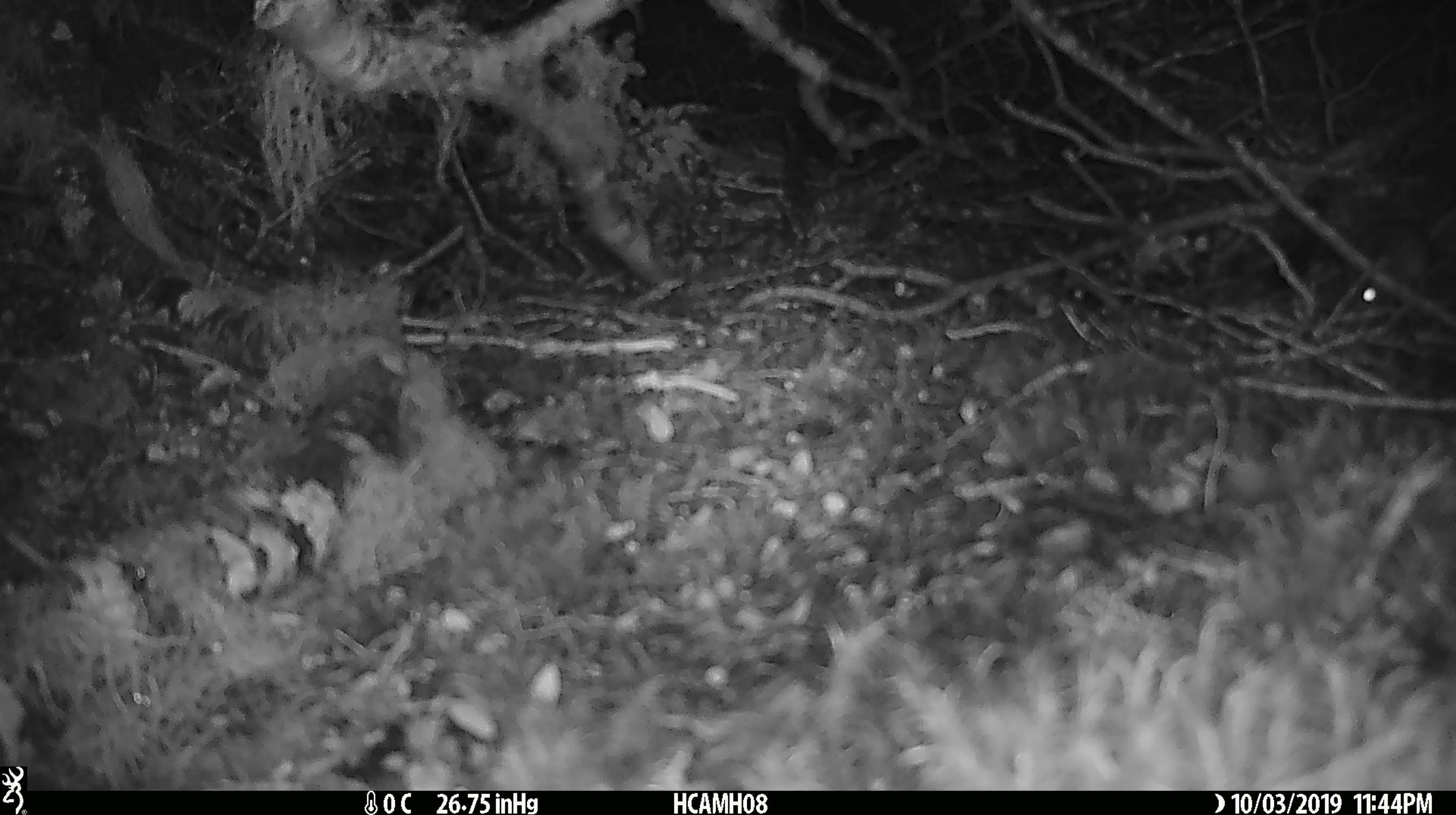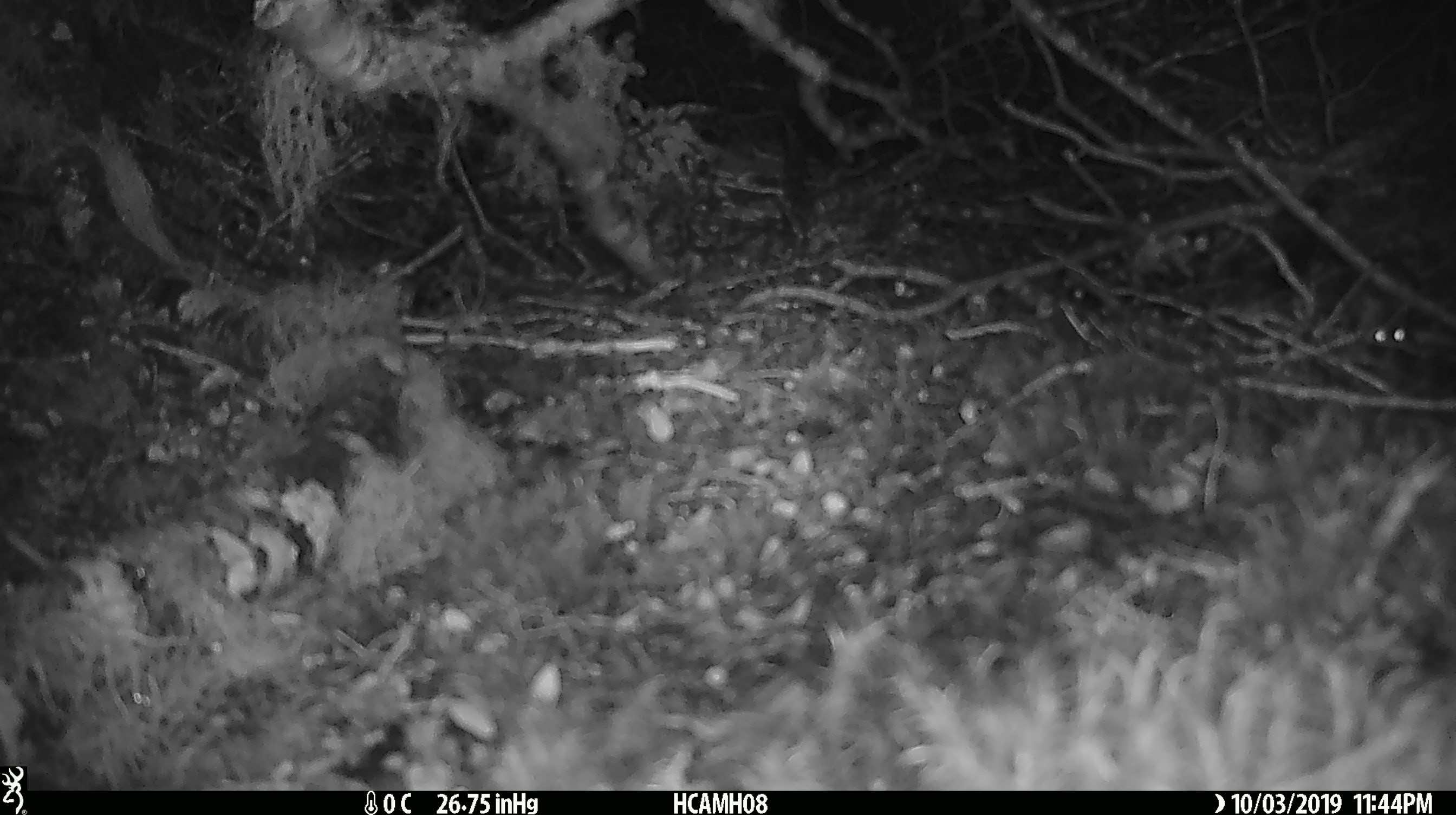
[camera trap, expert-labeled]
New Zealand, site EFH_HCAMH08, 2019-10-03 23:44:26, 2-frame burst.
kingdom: Animalia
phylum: Chordata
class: Mammalia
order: Rodentia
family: Muridae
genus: Mus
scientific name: Mus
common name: mouse